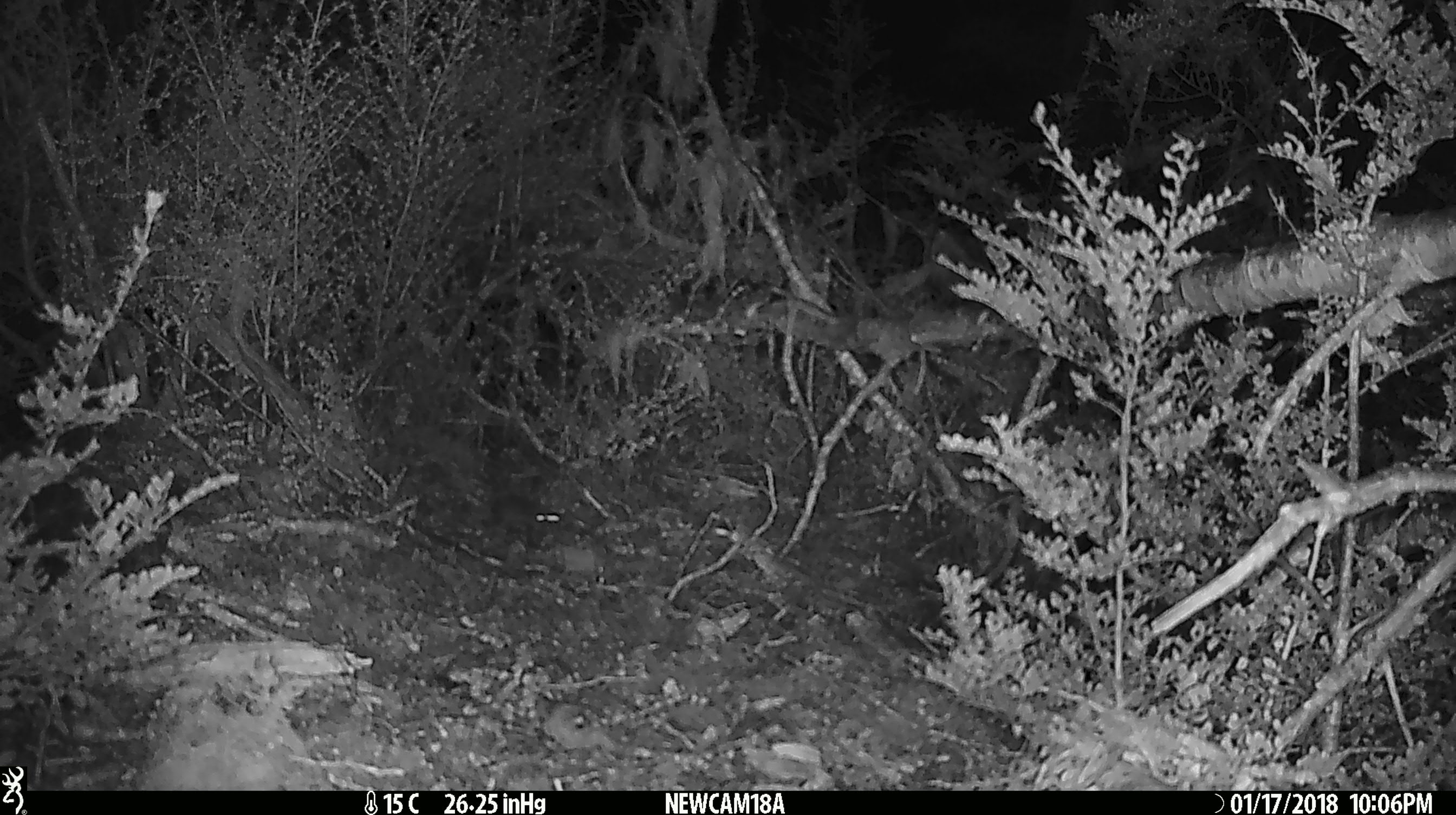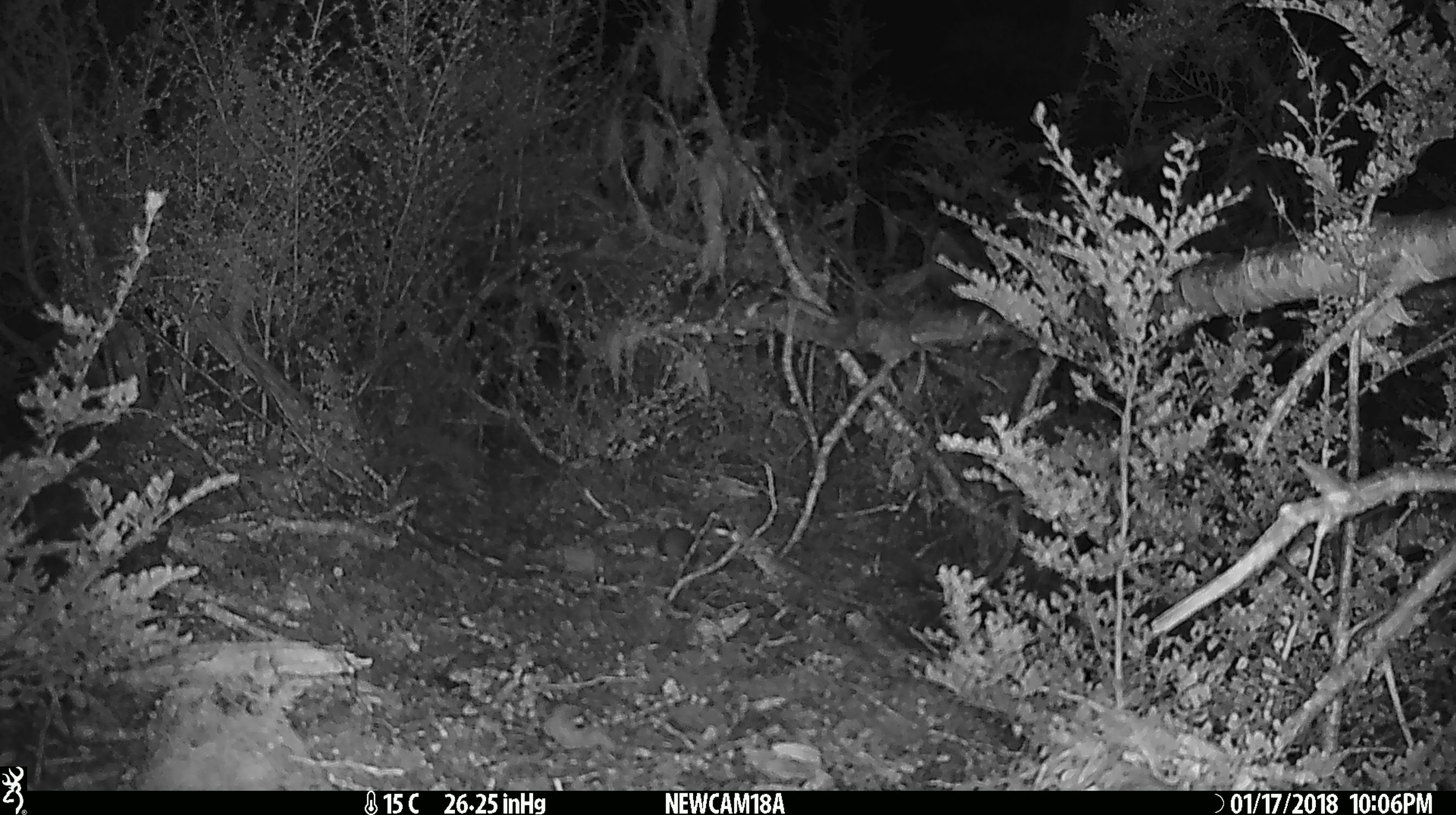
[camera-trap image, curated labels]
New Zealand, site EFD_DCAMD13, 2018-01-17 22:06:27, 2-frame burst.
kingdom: Animalia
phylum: Chordata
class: Mammalia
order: Rodentia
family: Muridae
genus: Mus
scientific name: Mus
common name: mouse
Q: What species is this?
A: Mouse (Mus).